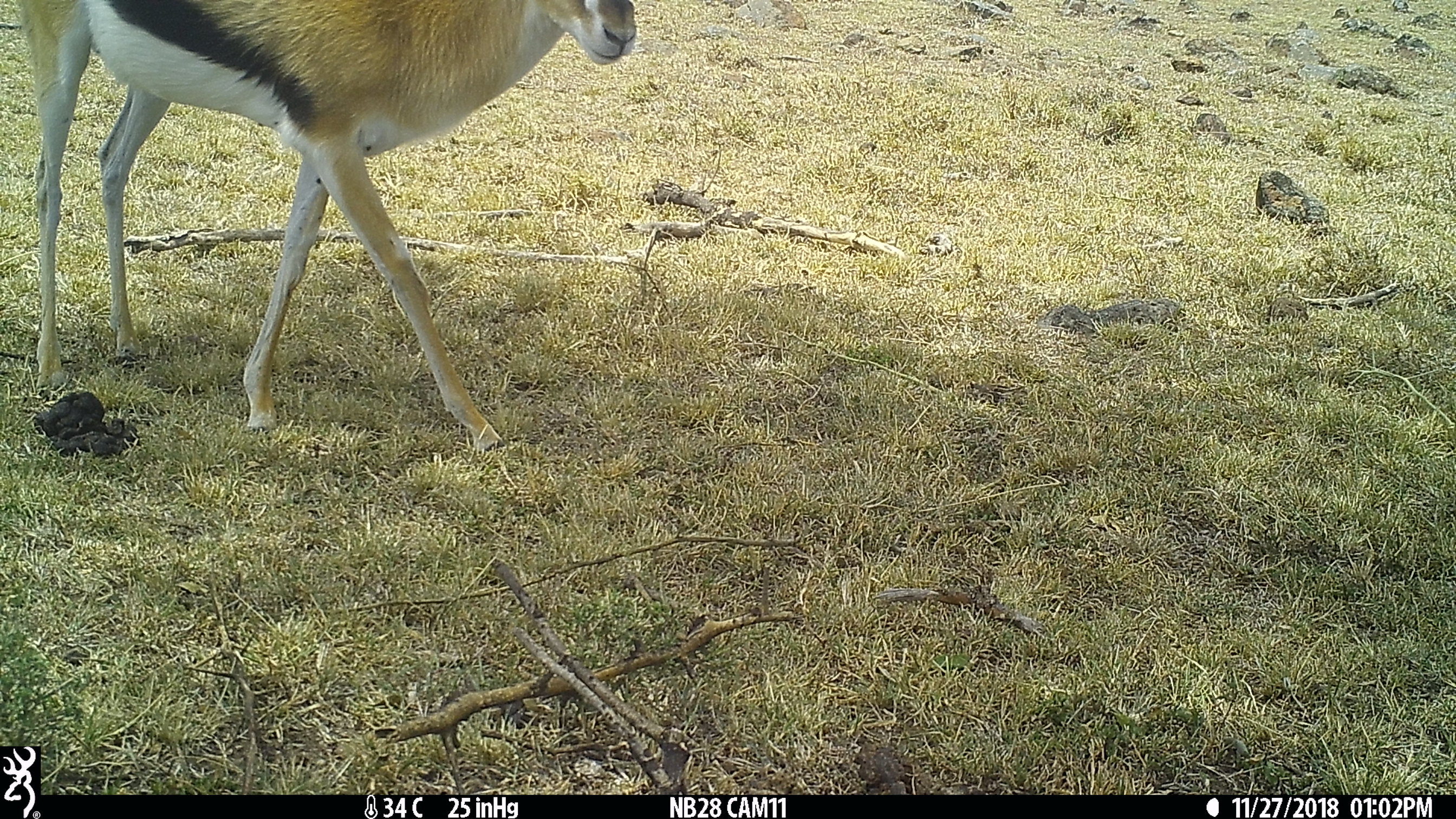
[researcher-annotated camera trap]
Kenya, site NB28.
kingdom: Animalia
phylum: Chordata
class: Mammalia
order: Artiodactyla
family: Bovidae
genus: Eudorcas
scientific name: Eudorcas thomsonii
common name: thomon's gazelle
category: gazelle thomsons